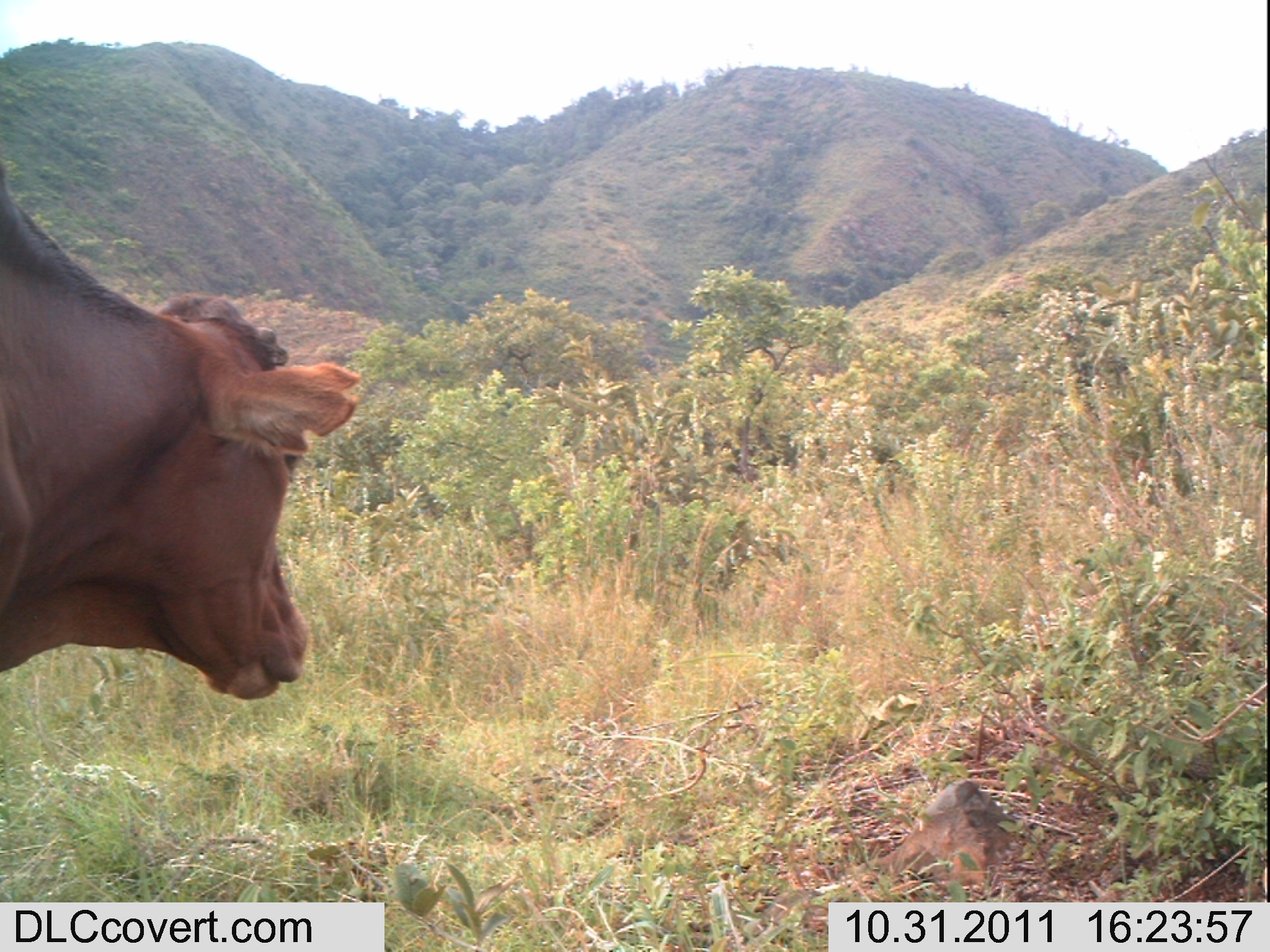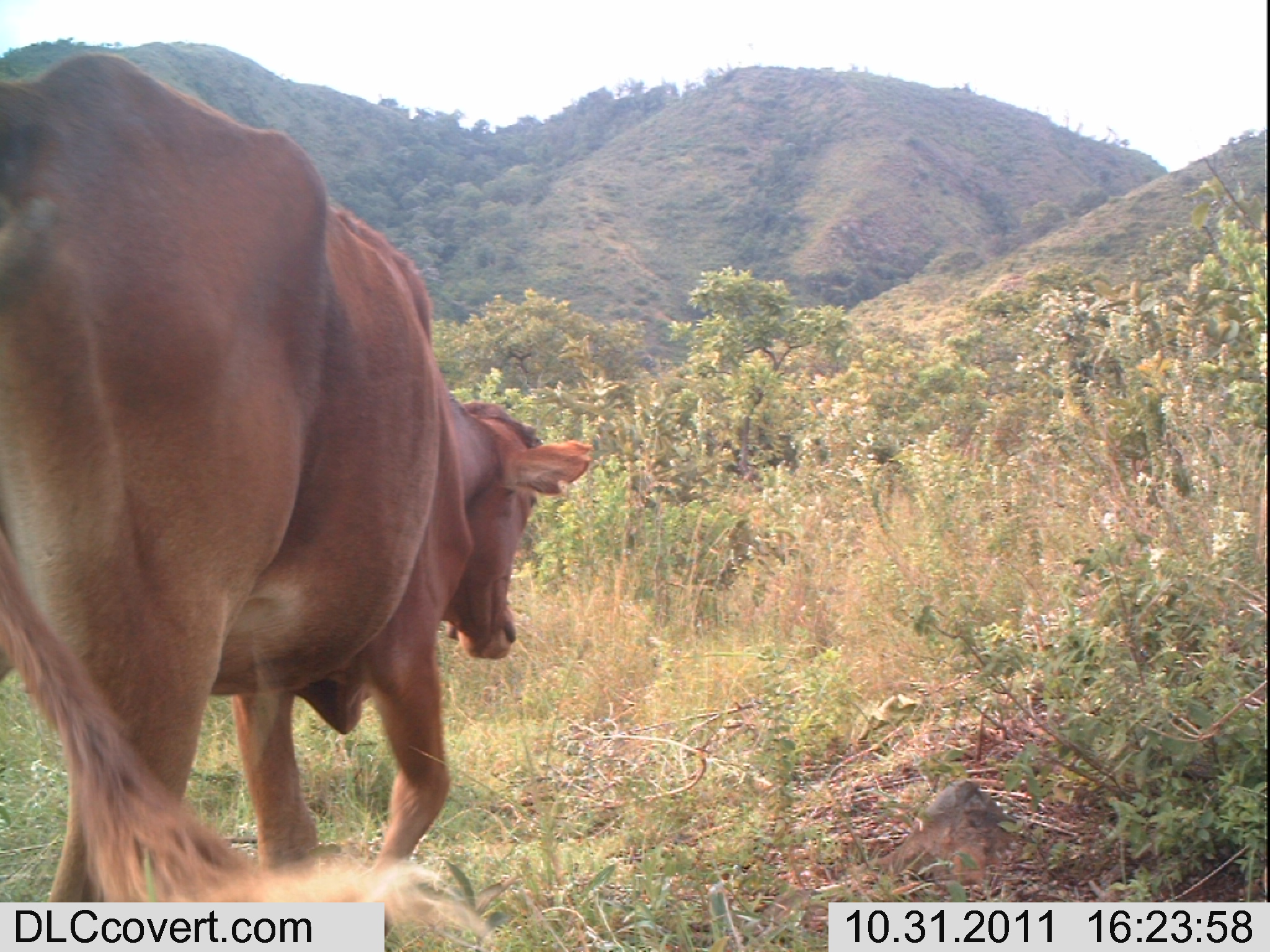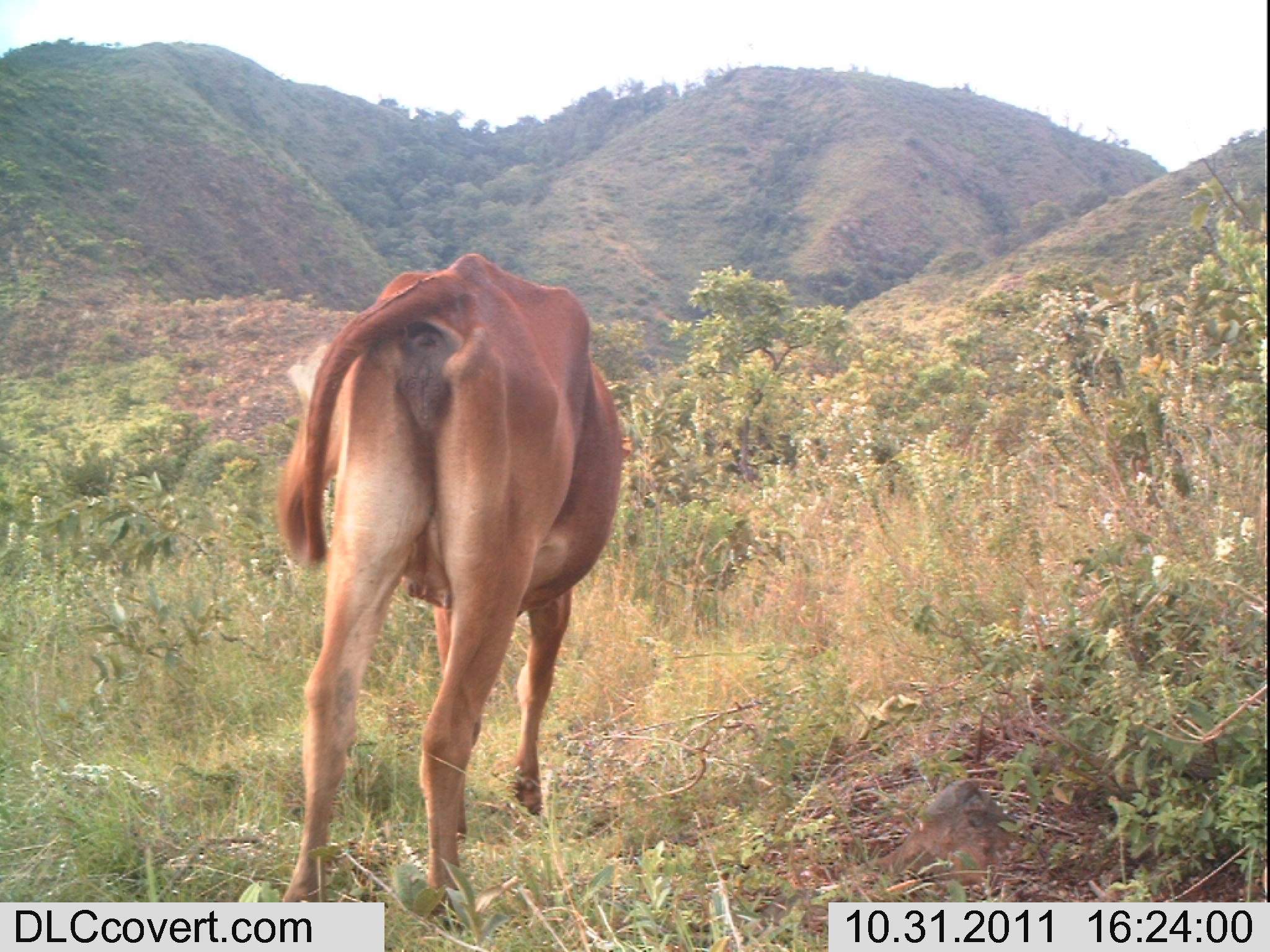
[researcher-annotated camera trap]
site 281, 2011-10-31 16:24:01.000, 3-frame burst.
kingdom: Animalia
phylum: Chordata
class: Mammalia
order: Artiodactyla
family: Bovidae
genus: Bos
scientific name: Bos taurus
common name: domestic cattle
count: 1